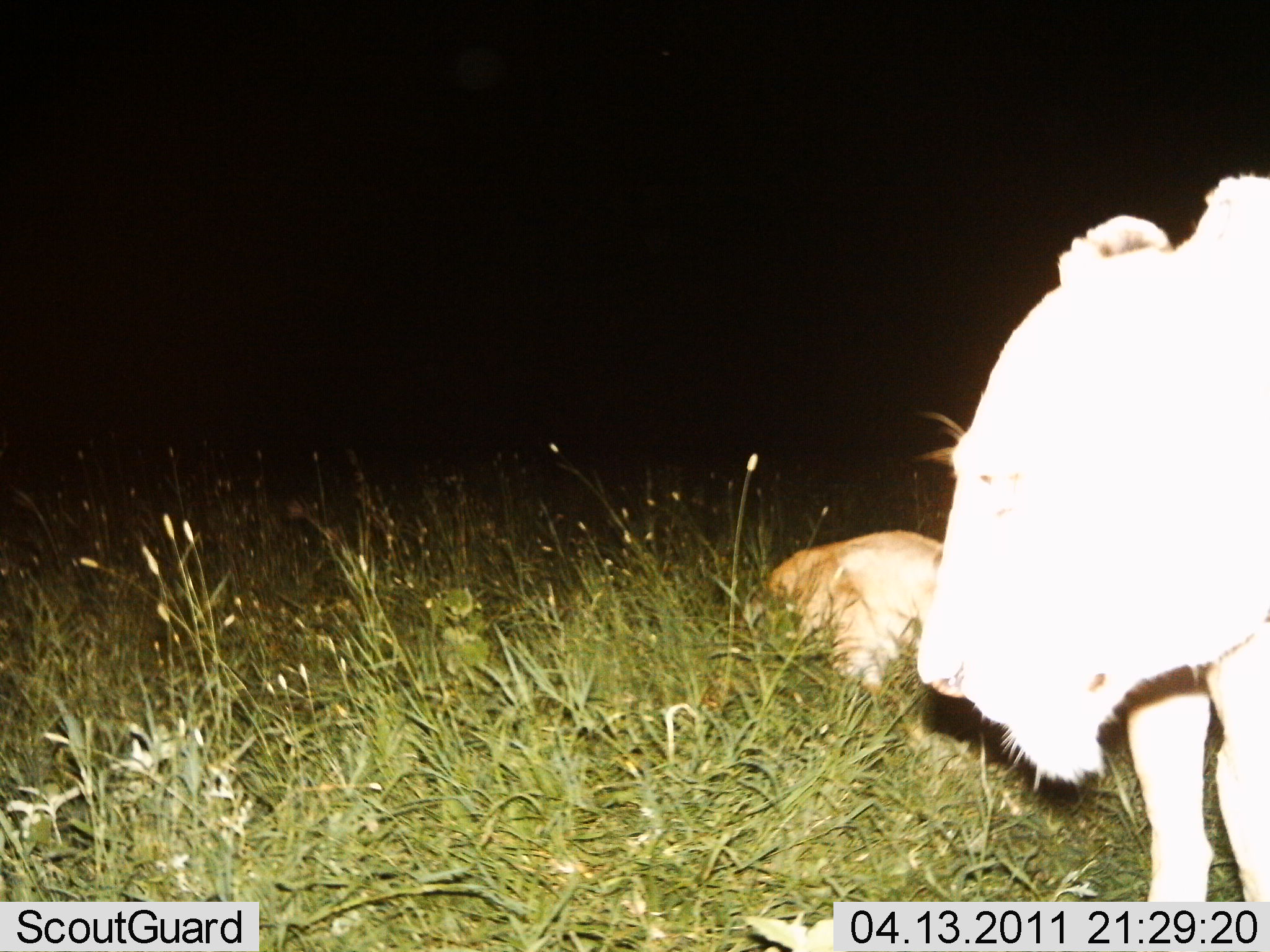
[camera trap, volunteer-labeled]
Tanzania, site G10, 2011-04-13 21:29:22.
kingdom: Animalia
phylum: Chordata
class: Mammalia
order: Carnivora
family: Felidae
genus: Panthera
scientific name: Panthera leo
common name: lion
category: lionfemale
Lionfemale (lion) (Panthera leo), count 2. Behavior (volunteer vote fractions): standing 82%, resting 82%, moving 0%, interacting 0%. Young present (vote fraction): 0%. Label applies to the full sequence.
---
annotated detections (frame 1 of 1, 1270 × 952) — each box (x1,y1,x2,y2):
animal: (891,166,1270,952); (732,522,993,719)